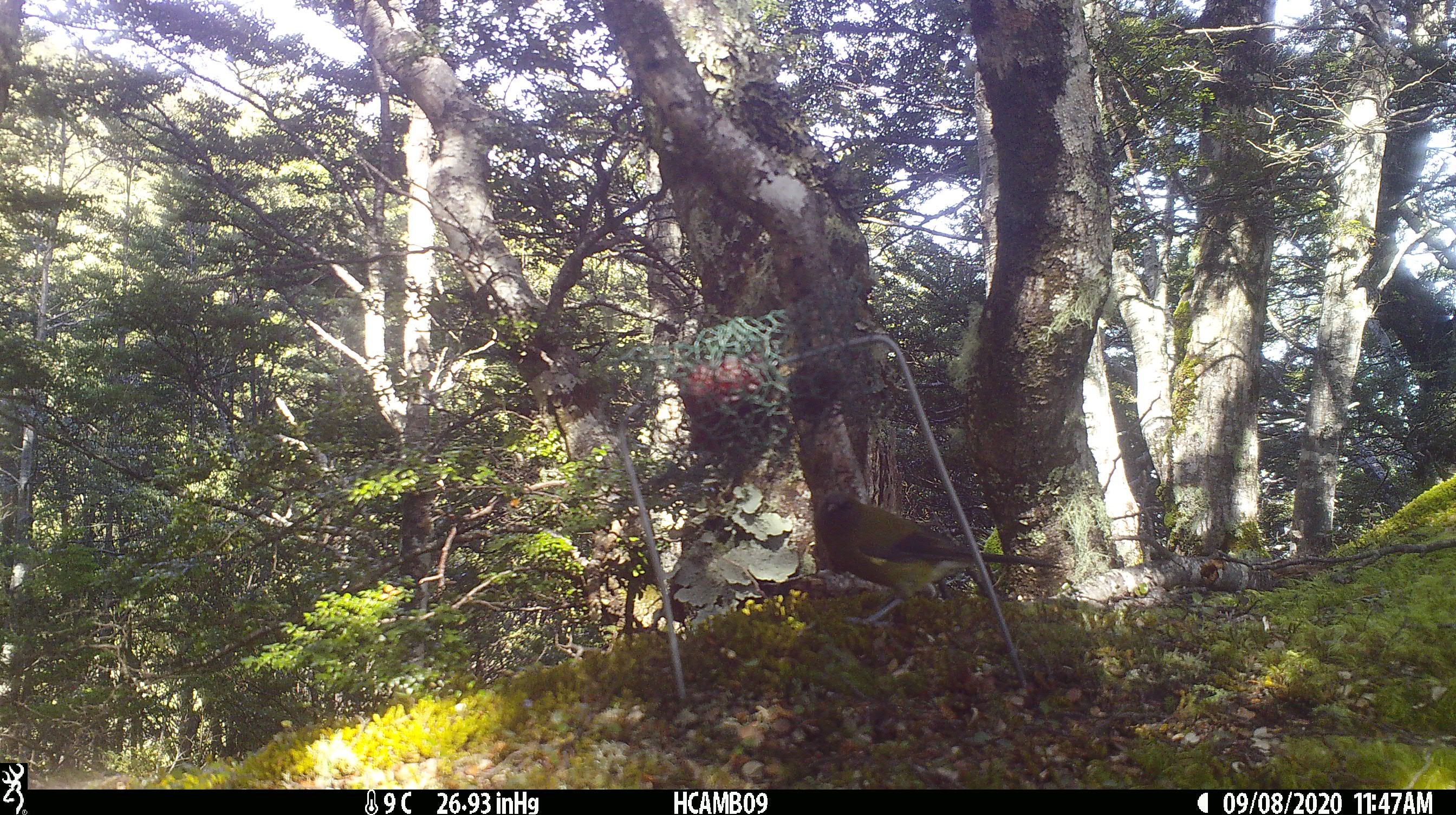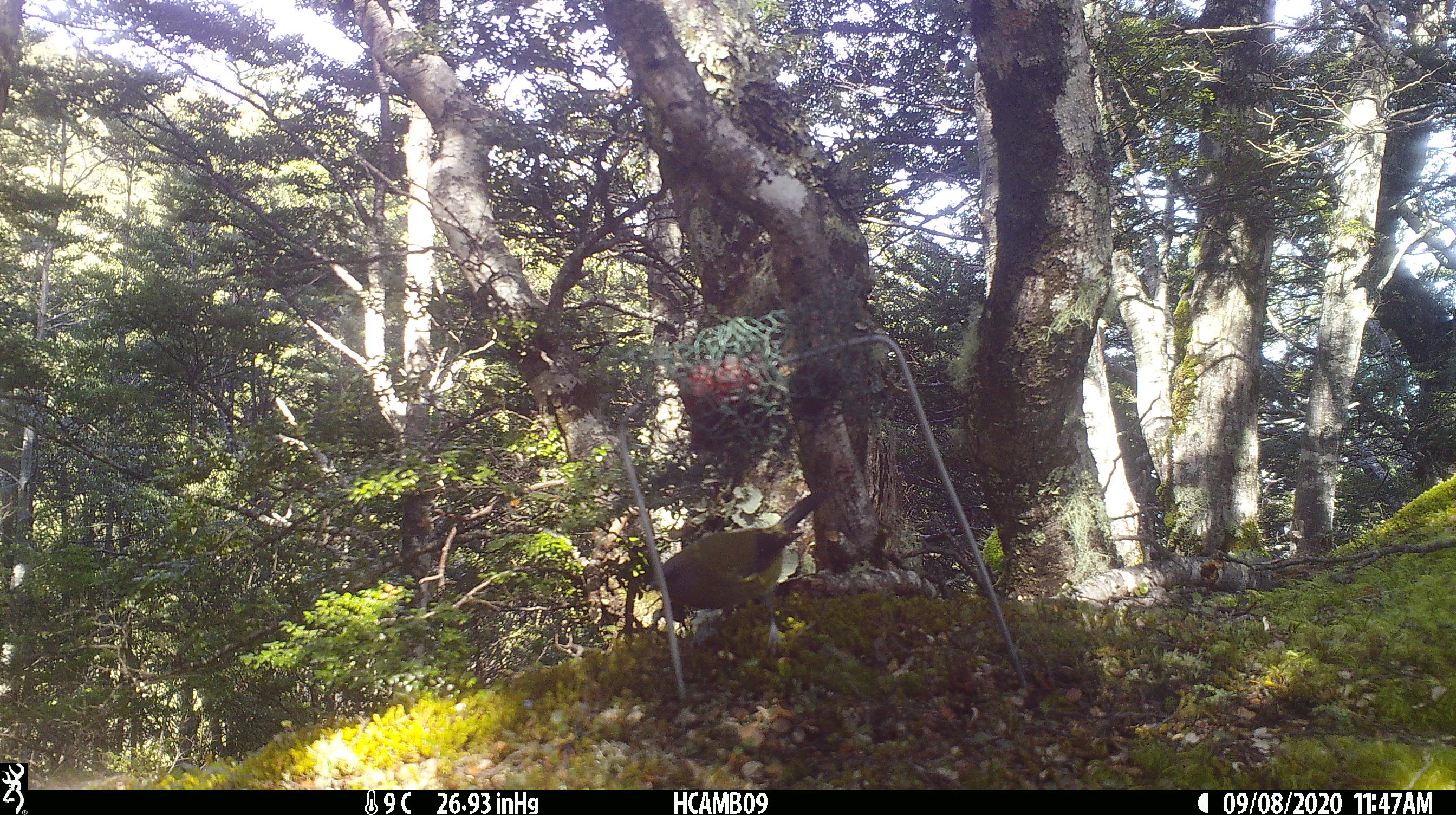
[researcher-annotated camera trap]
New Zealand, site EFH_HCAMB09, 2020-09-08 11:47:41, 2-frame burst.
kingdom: Animalia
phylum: Chordata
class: Aves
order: Passeriformes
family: Meliphagidae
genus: Anthornis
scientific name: Anthornis melanura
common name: new zealand bellbird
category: bellbird